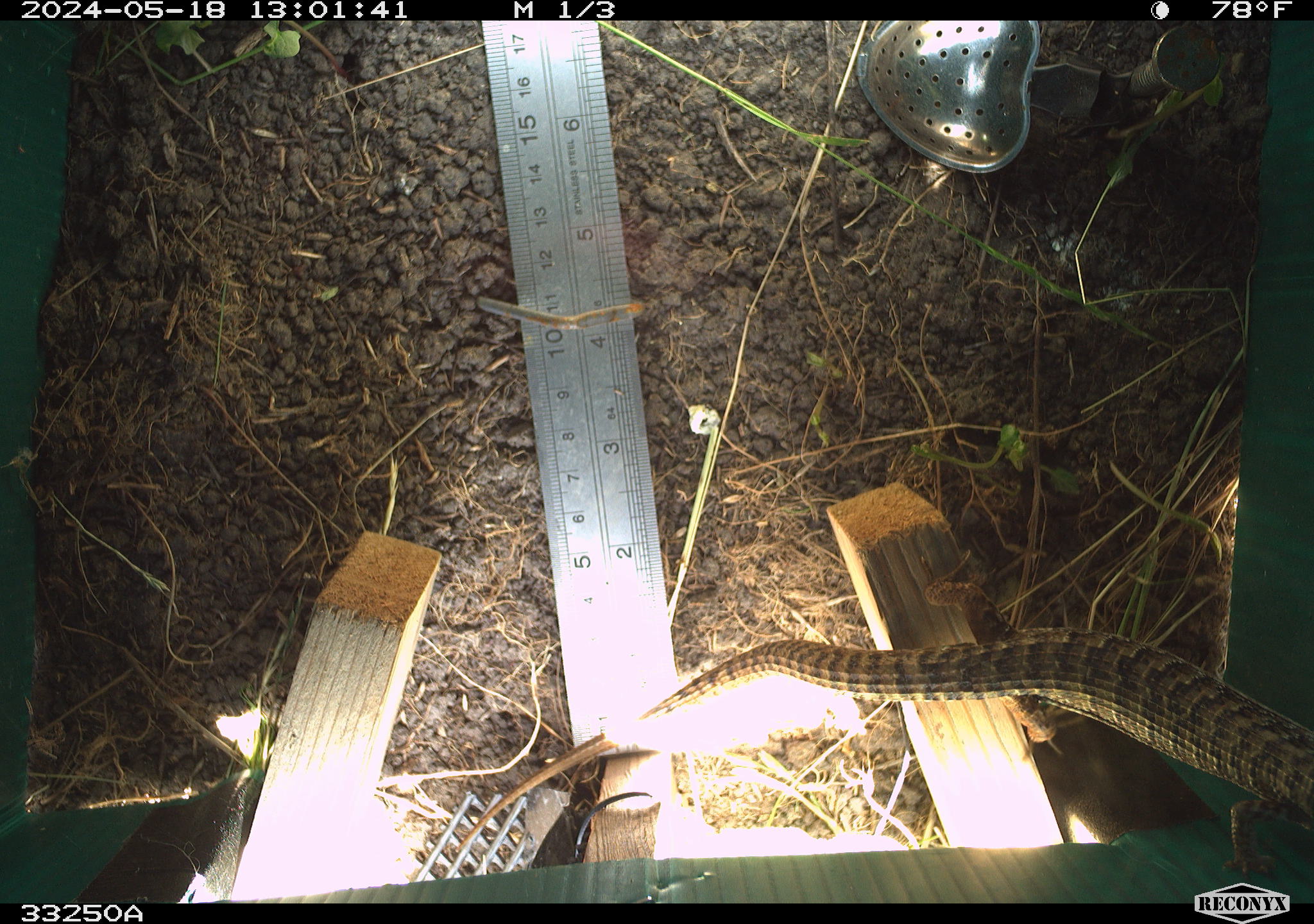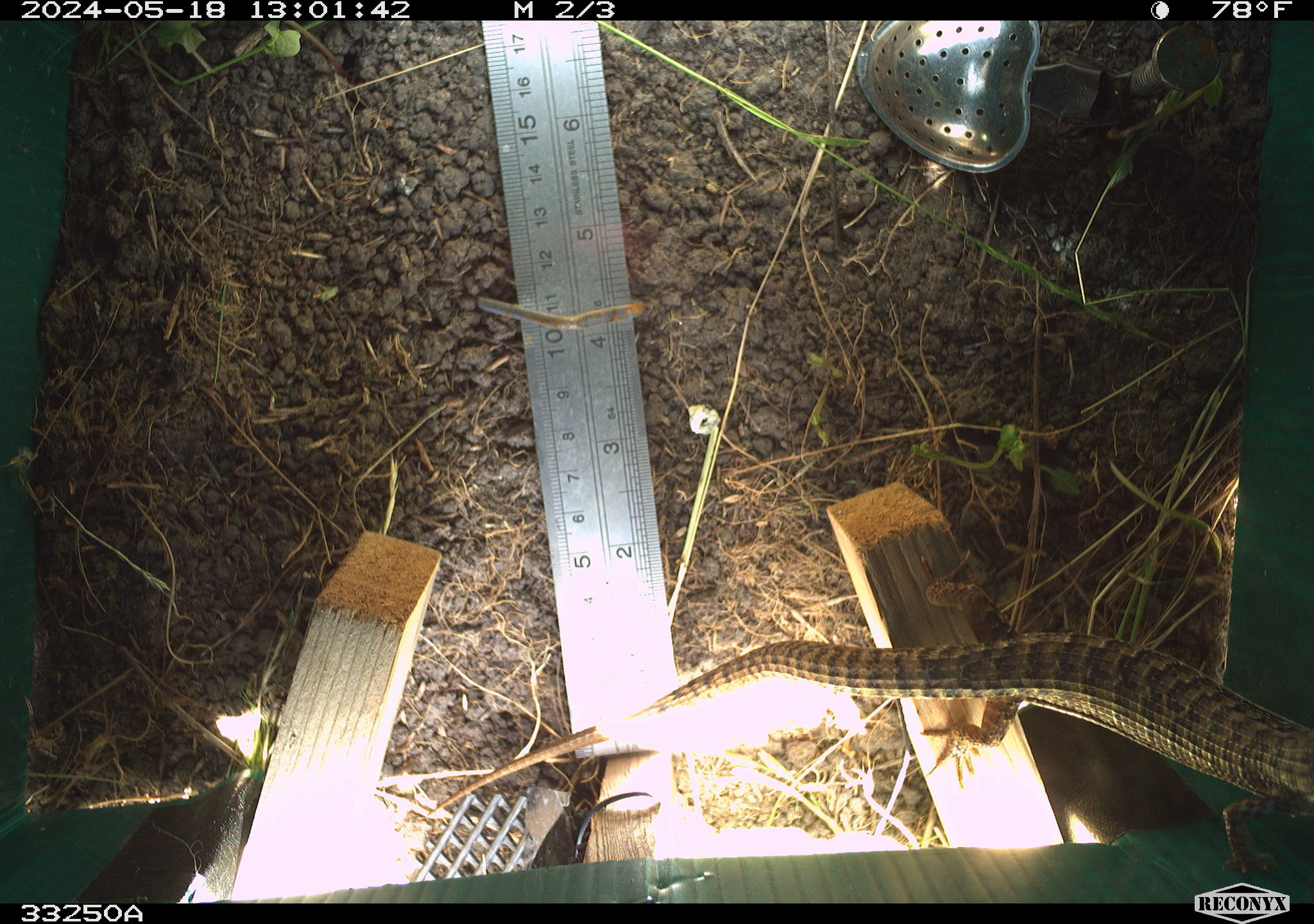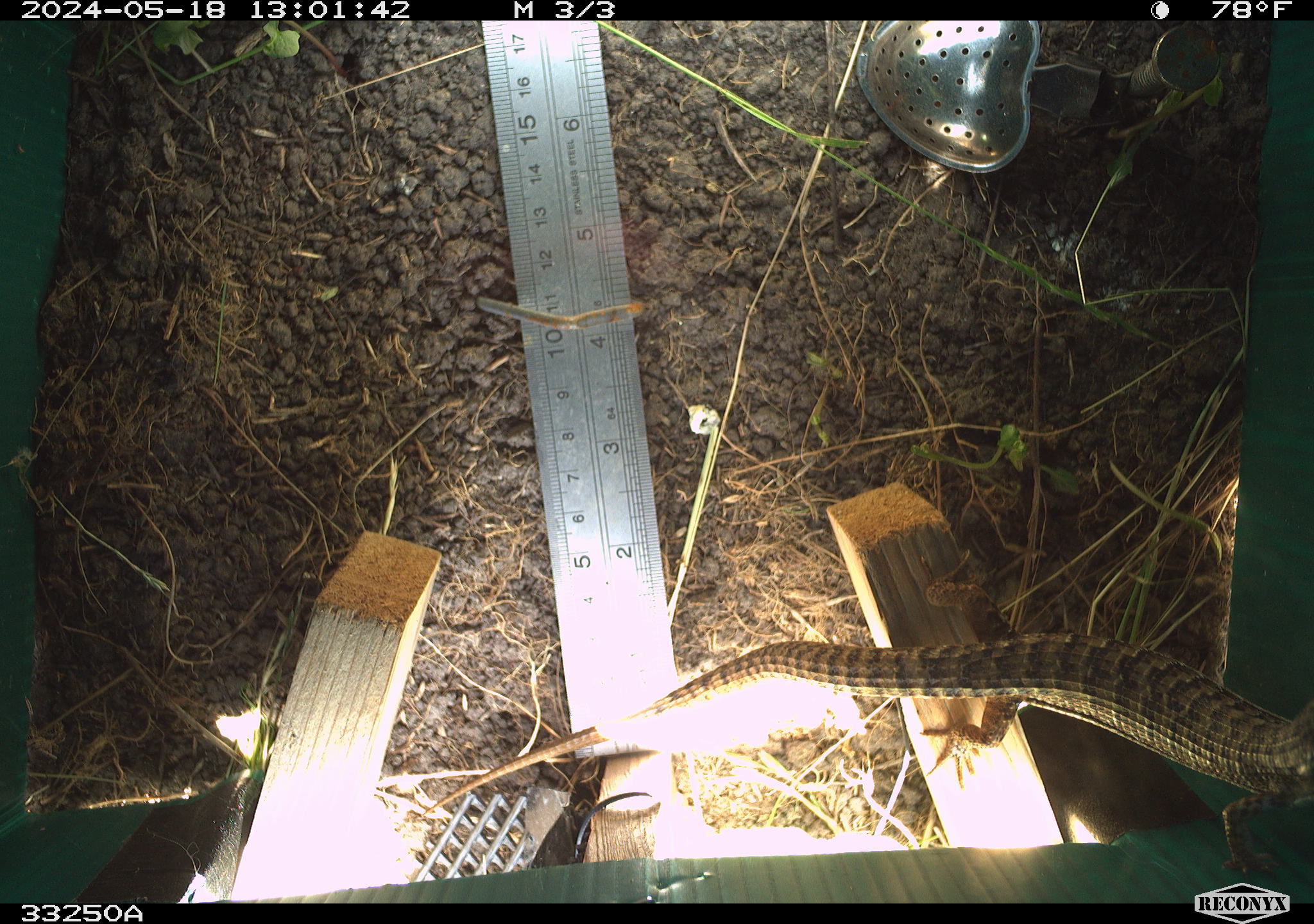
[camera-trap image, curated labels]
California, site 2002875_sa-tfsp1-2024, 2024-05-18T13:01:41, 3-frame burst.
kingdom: Animalia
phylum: Chordata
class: Reptilia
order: Squamata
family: Anguidae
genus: Elgaria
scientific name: Elgaria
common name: alligator lizards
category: elgaria species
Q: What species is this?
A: Elgaria species (alligator lizards) (Elgaria).